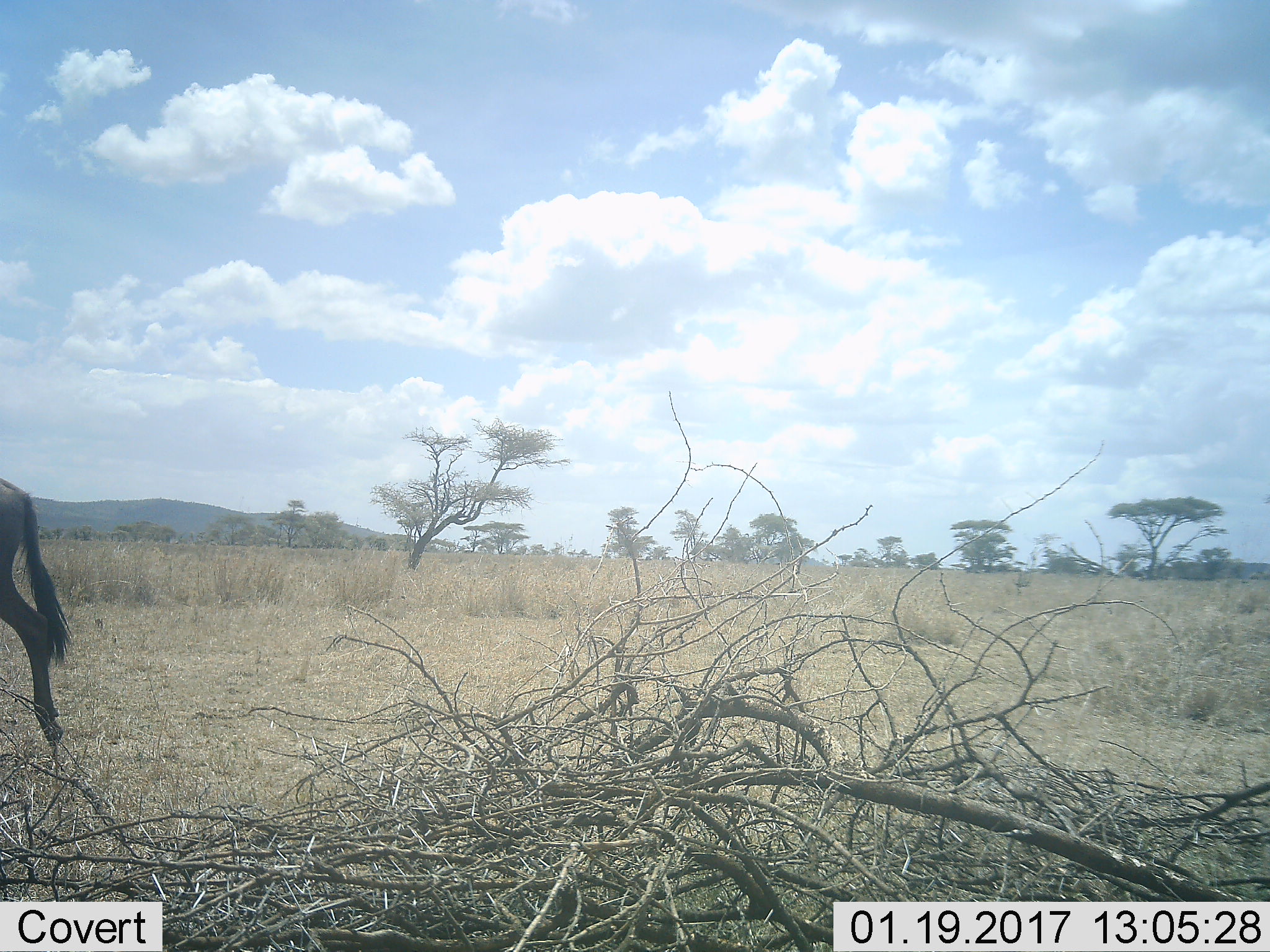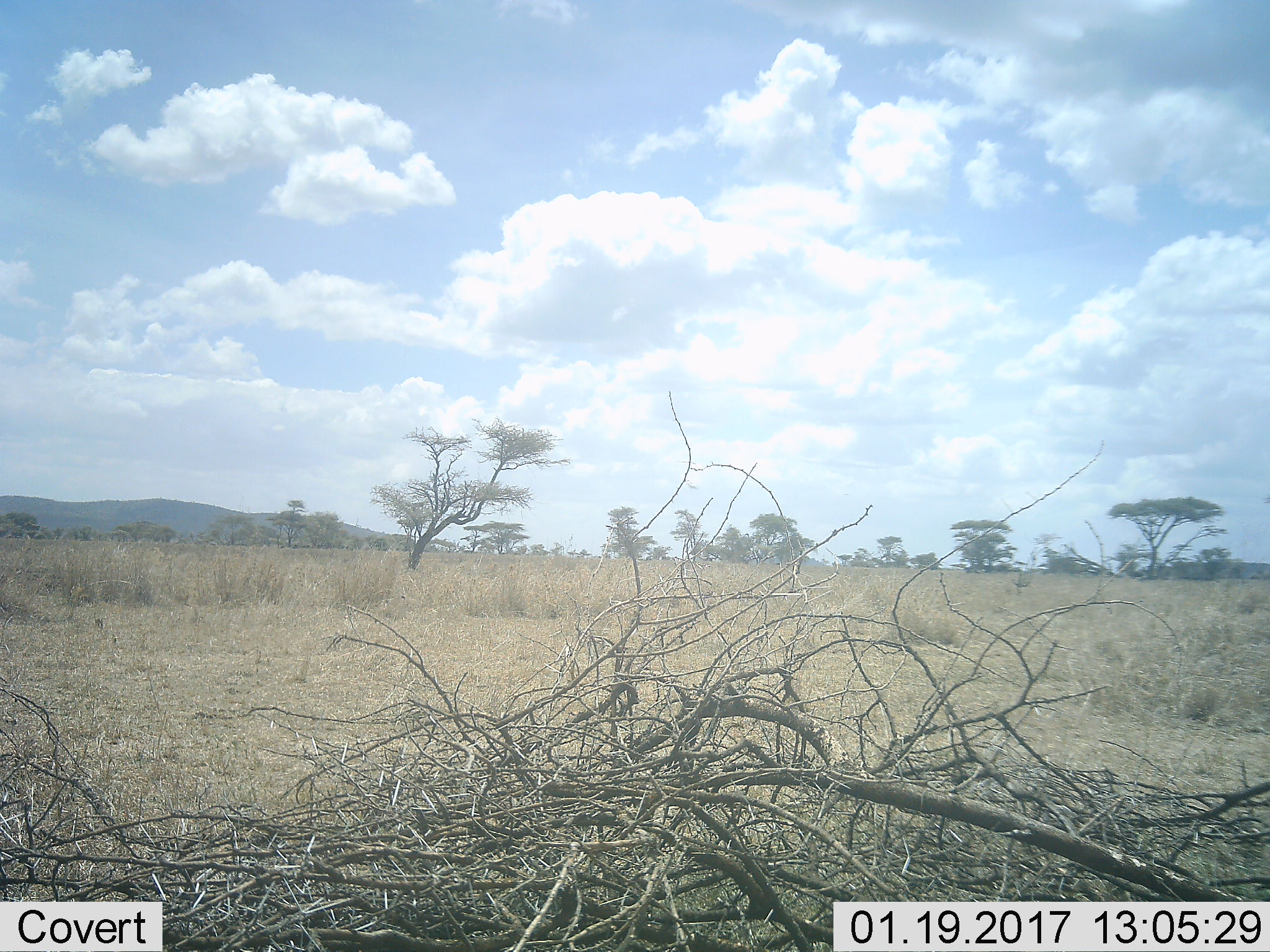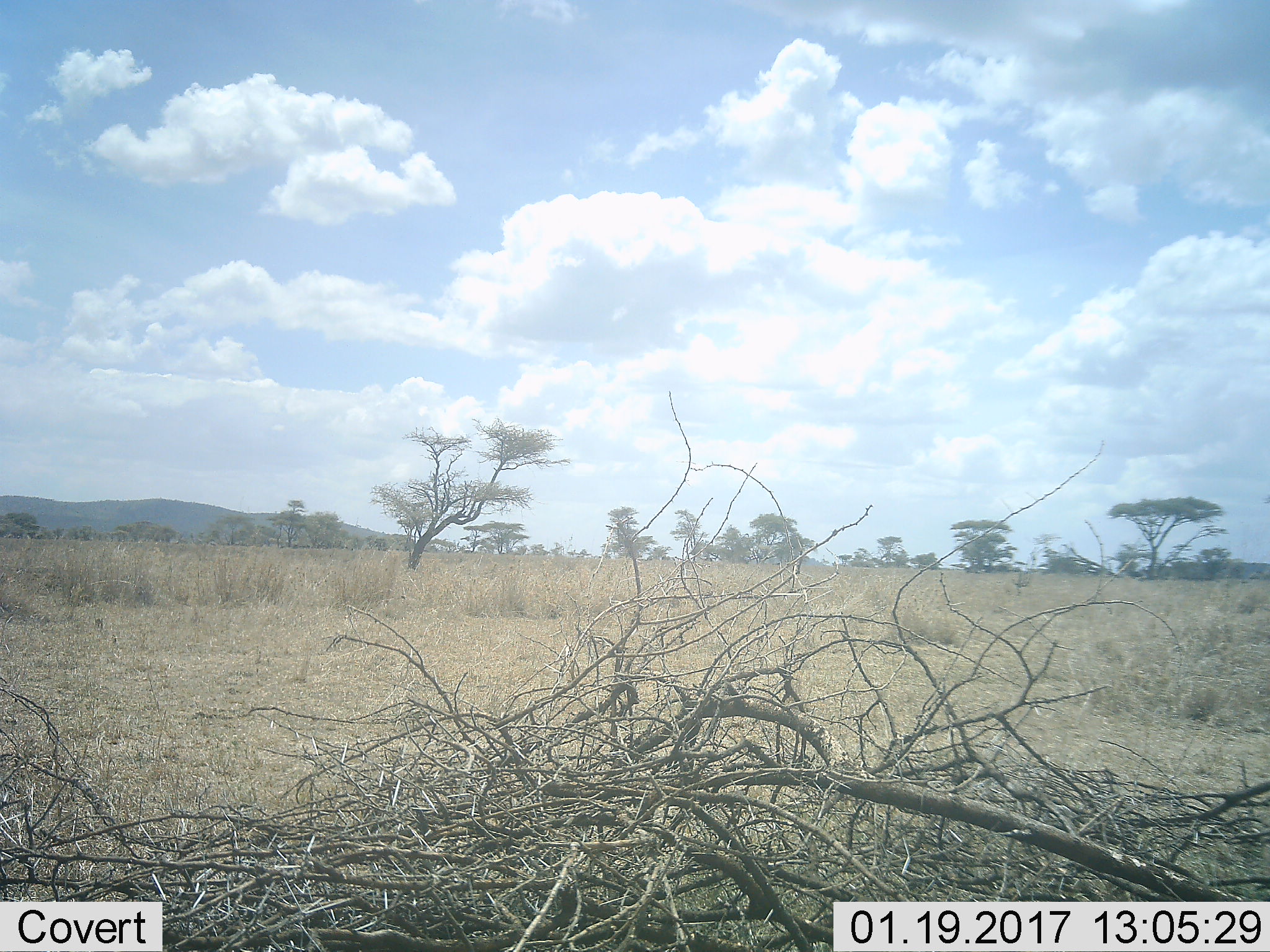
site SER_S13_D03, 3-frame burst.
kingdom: Animalia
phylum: Chordata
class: Mammalia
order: Artiodactyla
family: Bovidae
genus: Connochaetes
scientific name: Connochaetes taurinus taurinus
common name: blue wildebeest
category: wildebeestblue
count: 1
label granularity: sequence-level